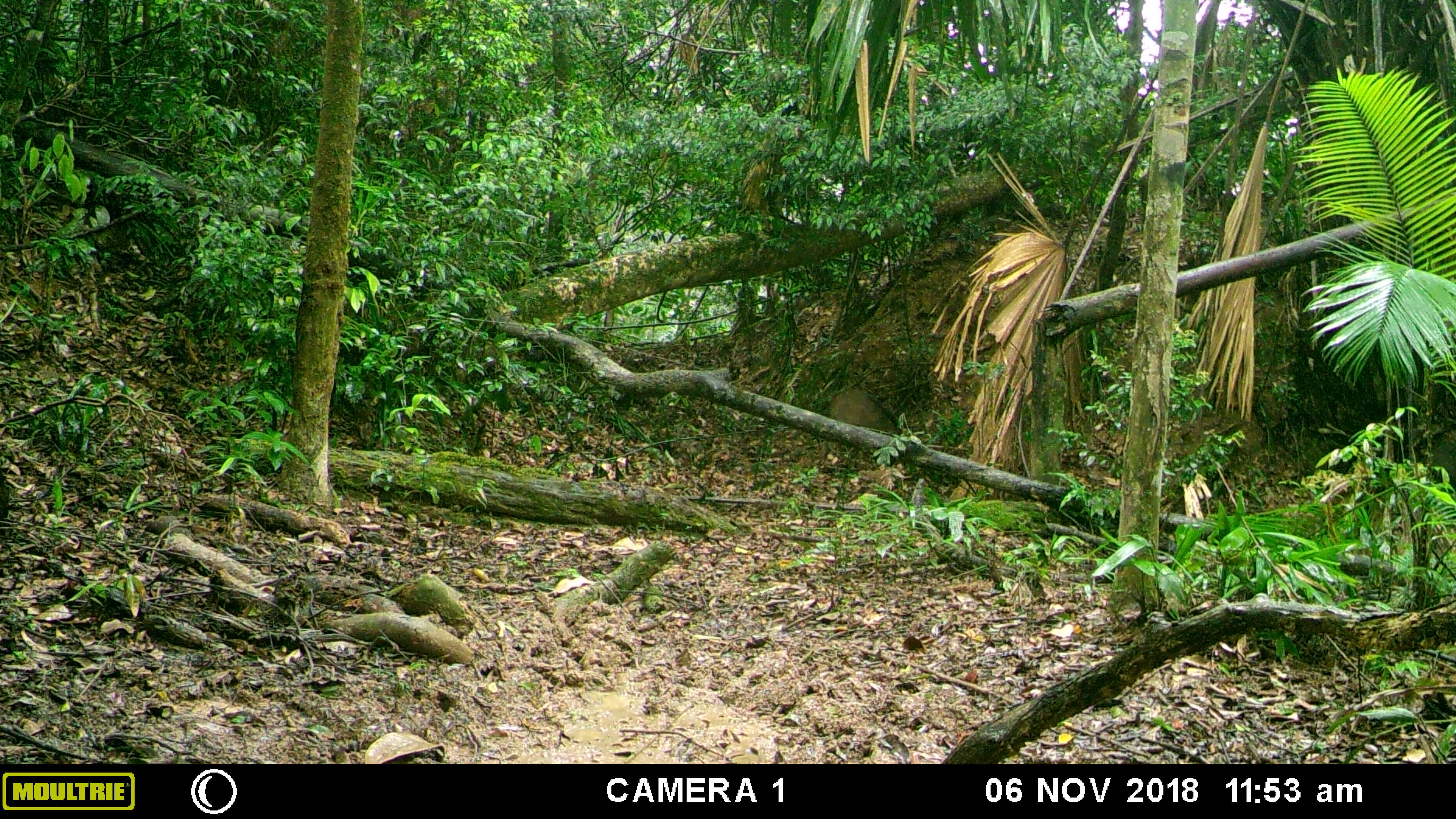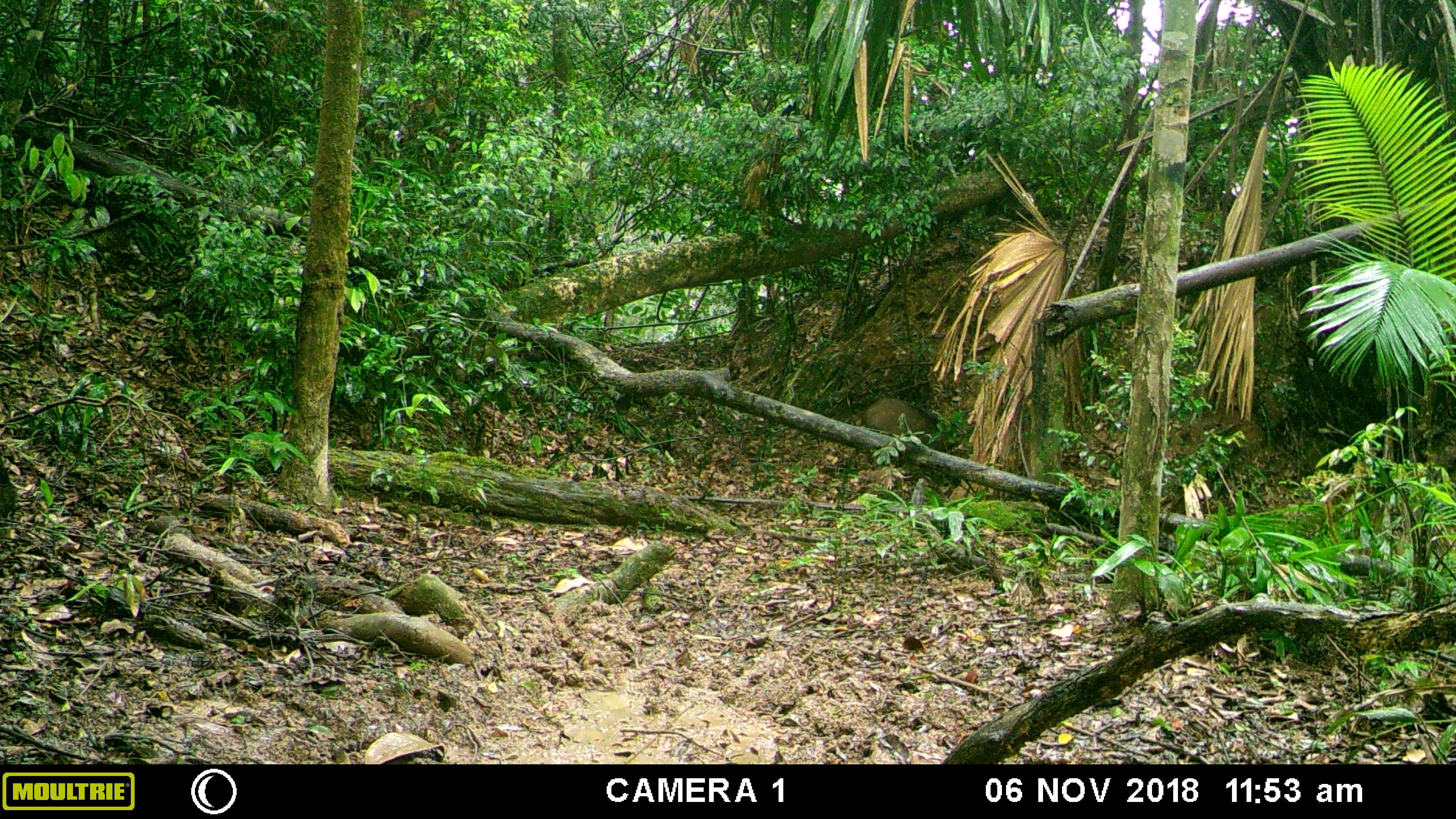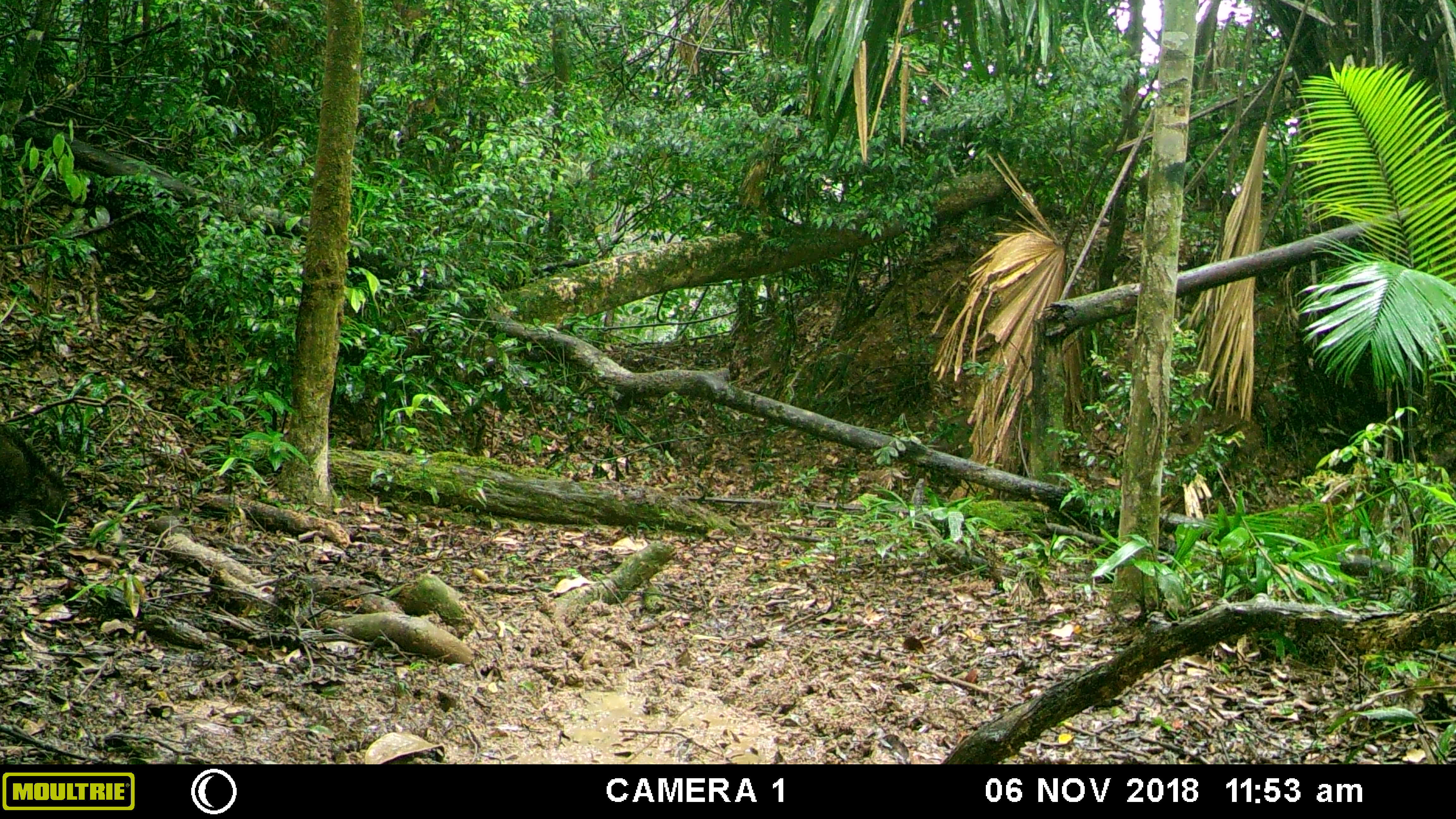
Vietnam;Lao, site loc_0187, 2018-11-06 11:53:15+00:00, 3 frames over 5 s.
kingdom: Animalia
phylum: Chordata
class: Mammalia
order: Artiodactyla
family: Suidae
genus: Sus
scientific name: Sus scrofa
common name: eurasian wild pig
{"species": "eurasian wild pig (Sus scrofa)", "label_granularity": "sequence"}